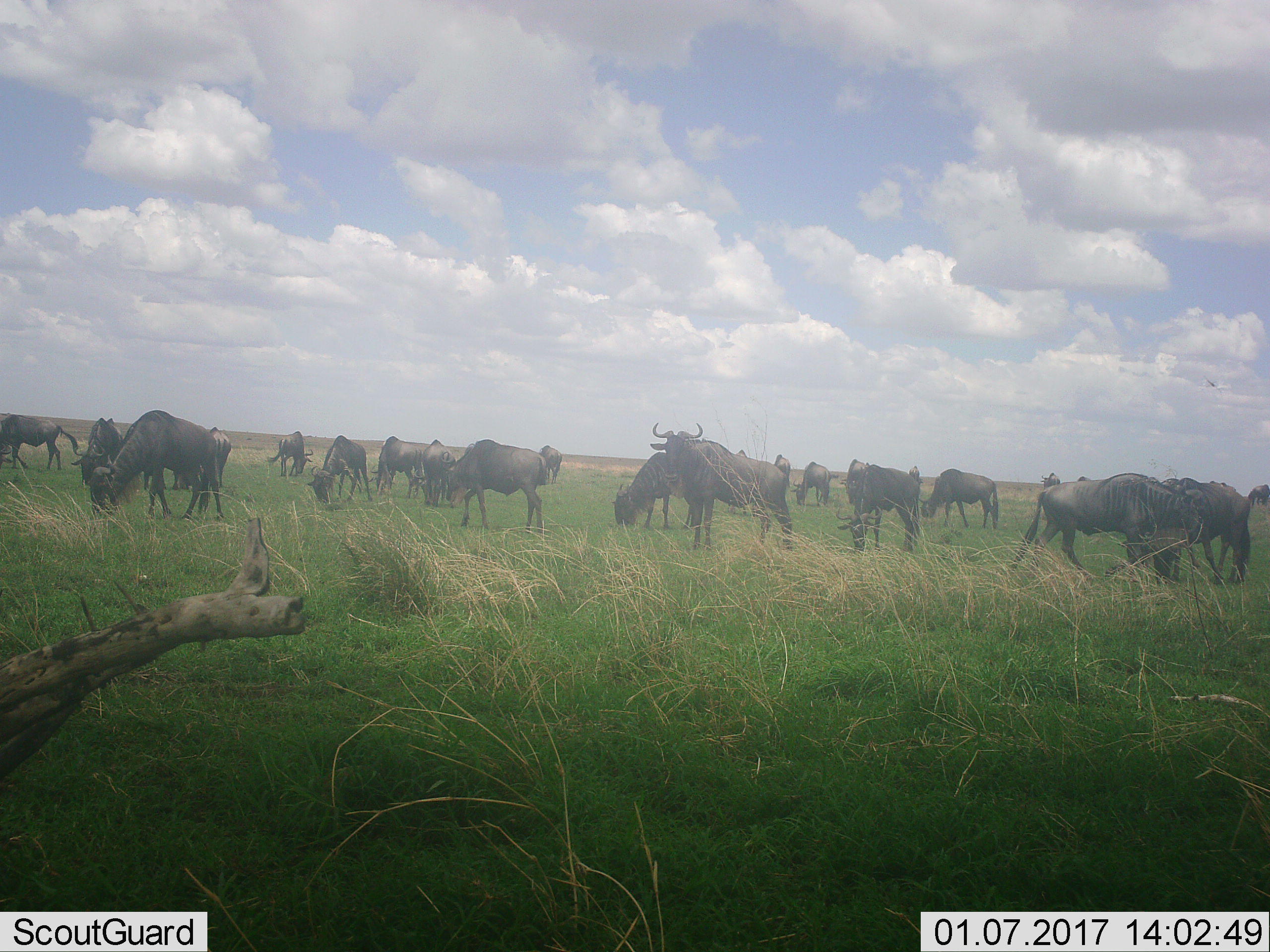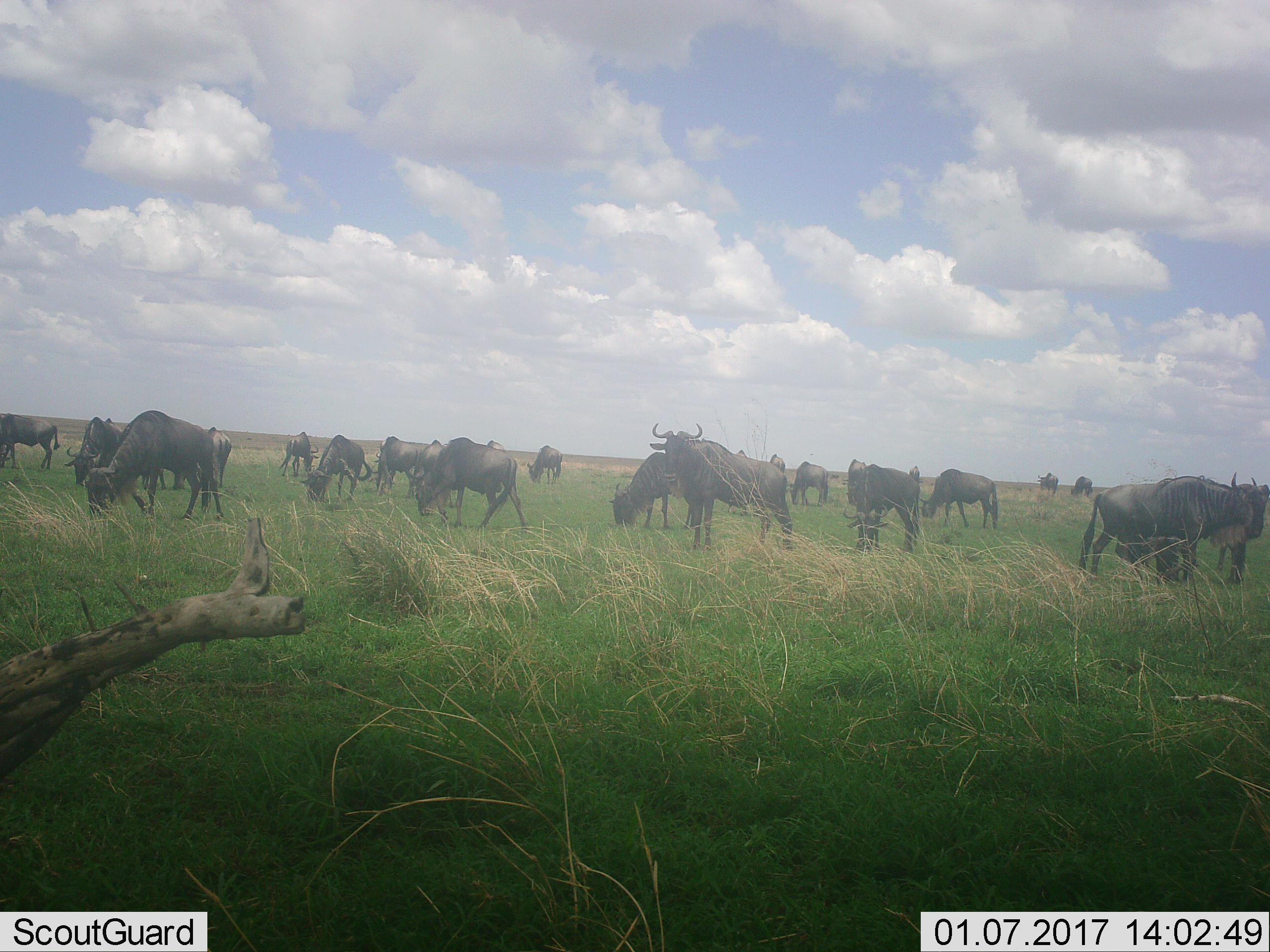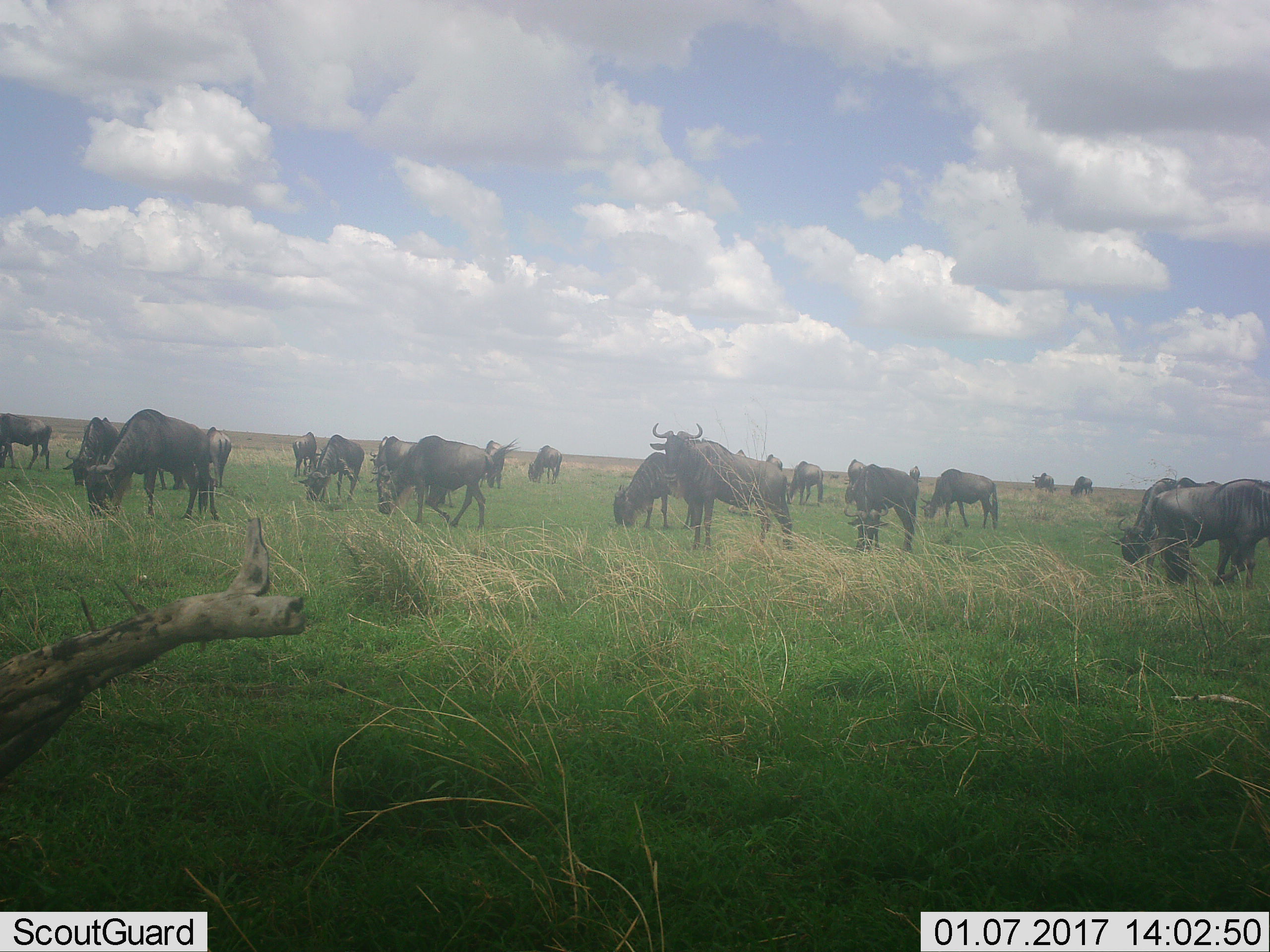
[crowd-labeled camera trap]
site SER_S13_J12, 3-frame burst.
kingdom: Animalia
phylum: Chordata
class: Mammalia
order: Artiodactyla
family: Bovidae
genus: Connochaetes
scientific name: Connochaetes taurinus taurinus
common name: blue wildebeest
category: wildebeestblue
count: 11-50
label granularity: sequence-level